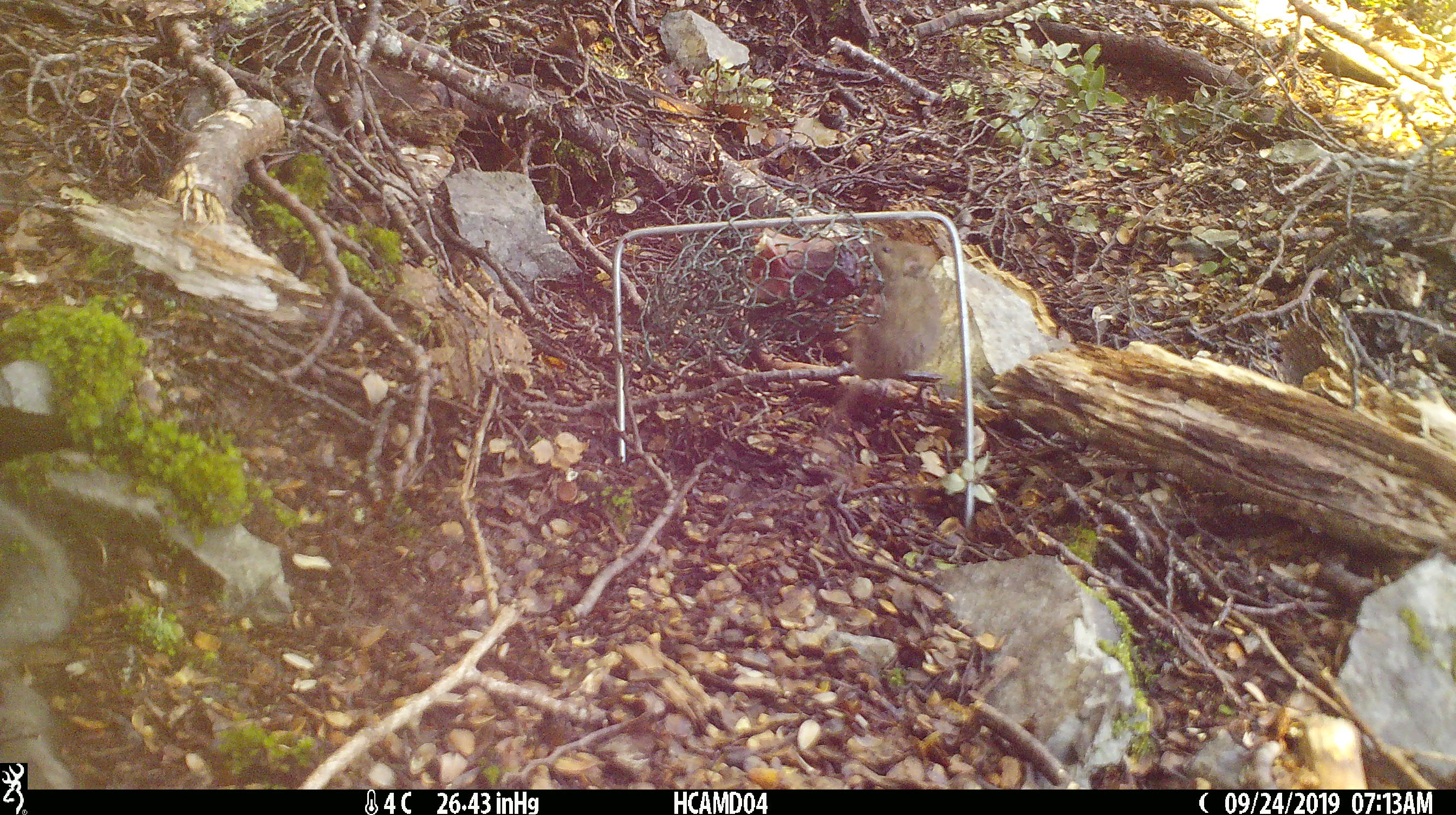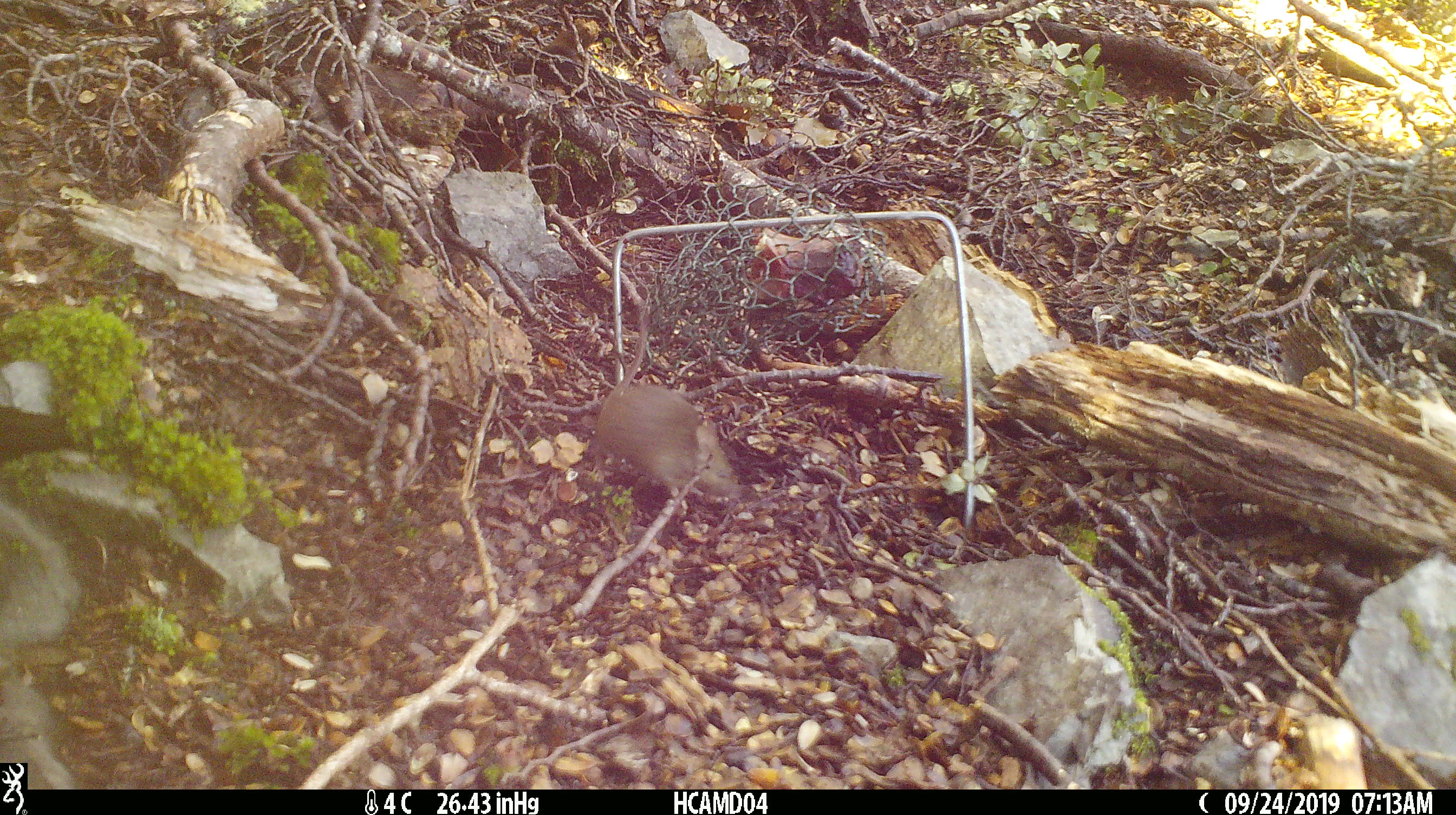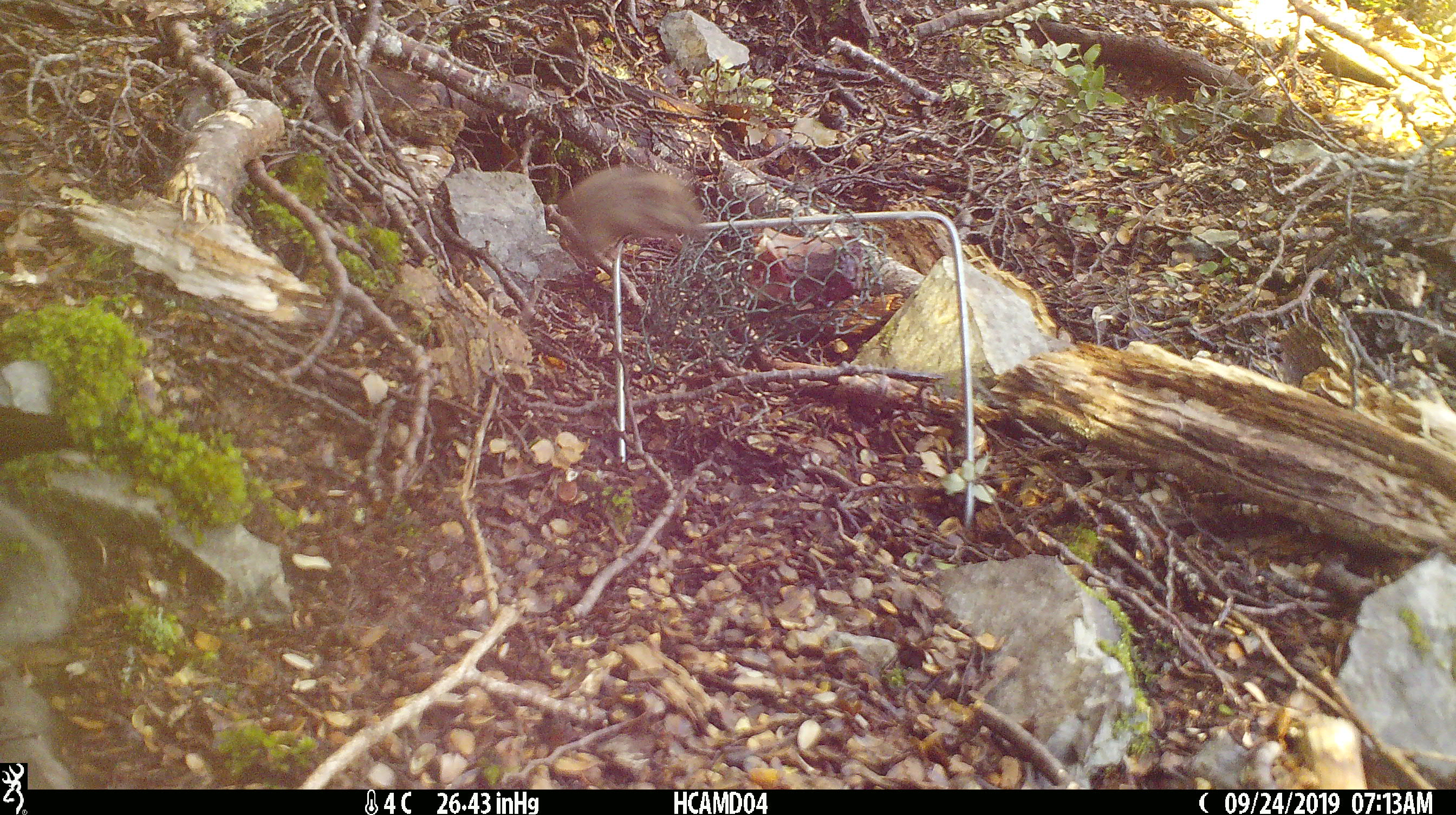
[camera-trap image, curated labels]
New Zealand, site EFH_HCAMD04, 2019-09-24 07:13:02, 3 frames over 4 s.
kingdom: Animalia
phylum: Chordata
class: Mammalia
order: Rodentia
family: Muridae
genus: Mus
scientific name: Mus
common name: mouse